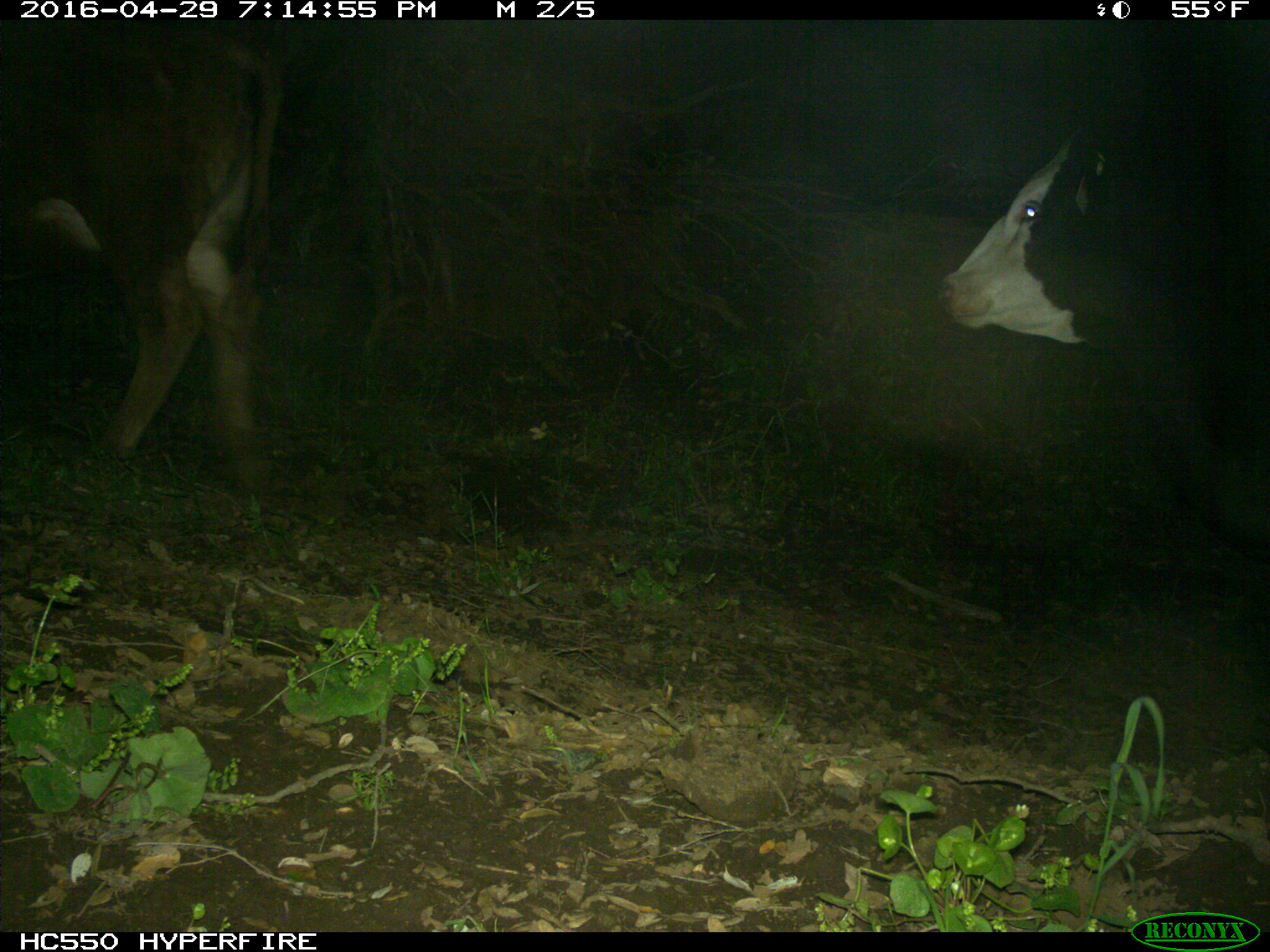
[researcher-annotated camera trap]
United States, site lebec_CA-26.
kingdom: Animalia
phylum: Chordata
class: Mammalia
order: Artiodactyla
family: Bovidae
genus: Bos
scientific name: Bos taurus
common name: domestic cow